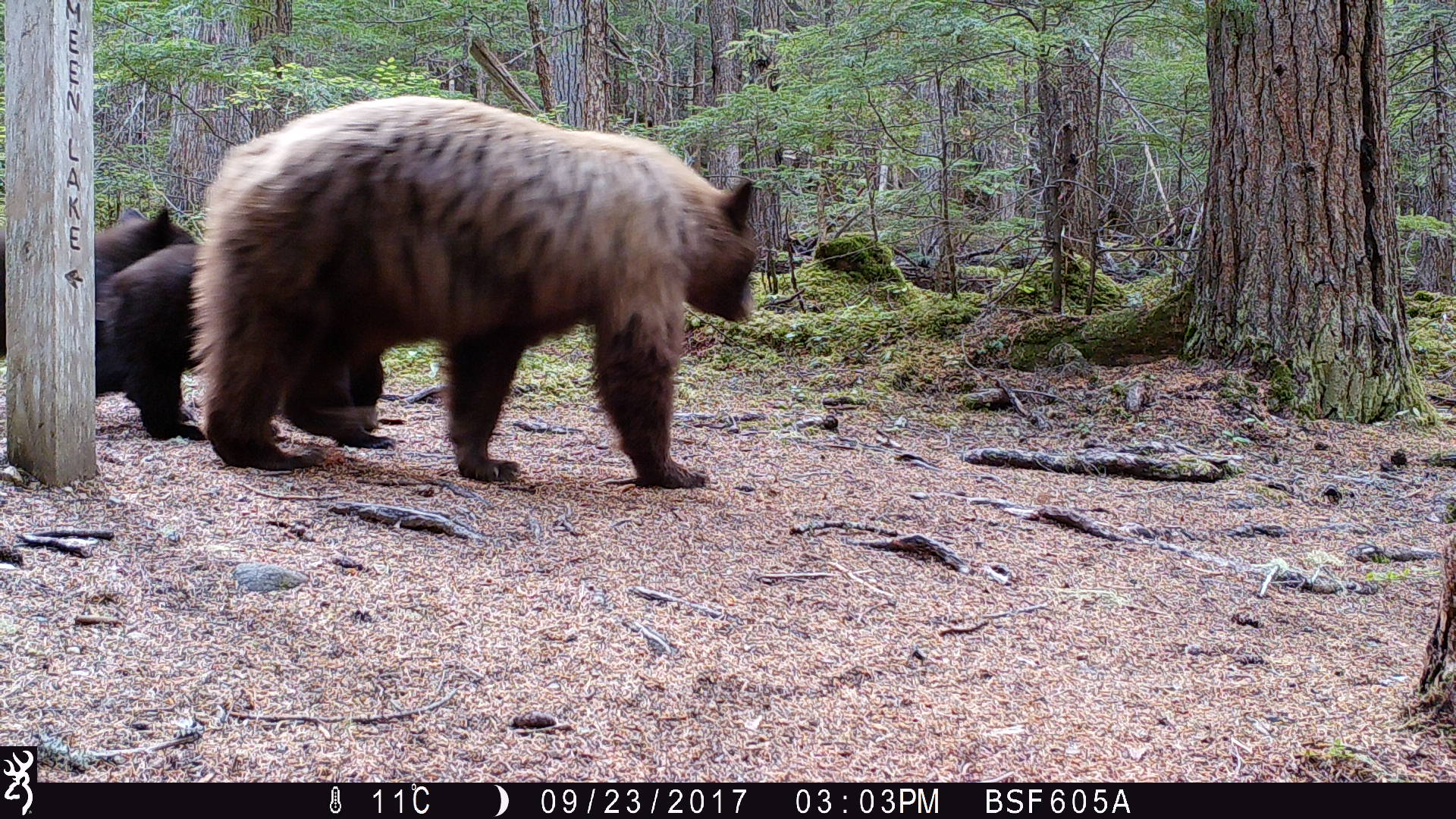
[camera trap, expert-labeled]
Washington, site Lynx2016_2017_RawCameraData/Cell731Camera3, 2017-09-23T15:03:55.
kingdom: Animalia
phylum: Chordata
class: Mammalia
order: Carnivora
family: Ursidae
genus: Ursus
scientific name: Ursus americanus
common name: american black bear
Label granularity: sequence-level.